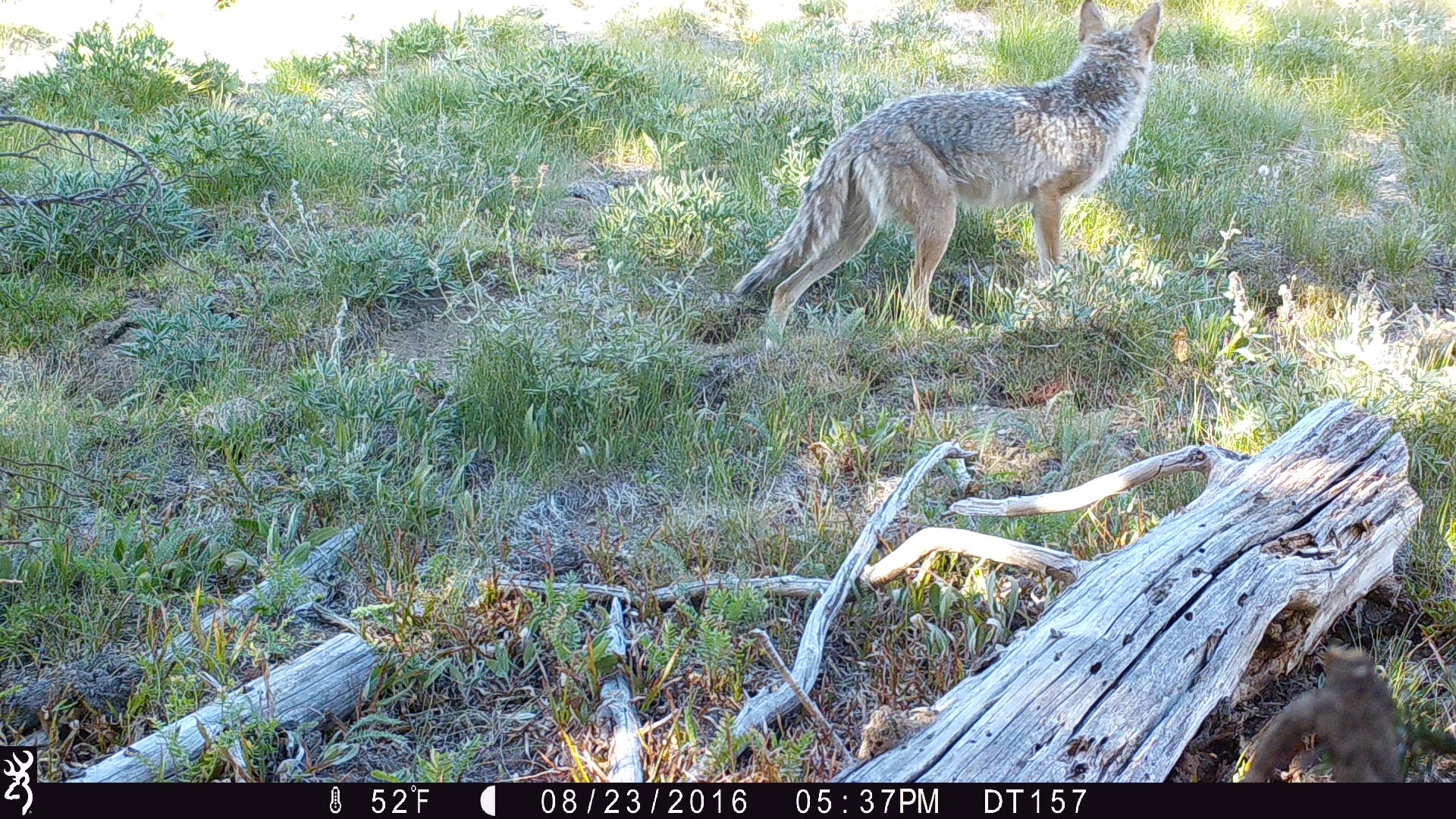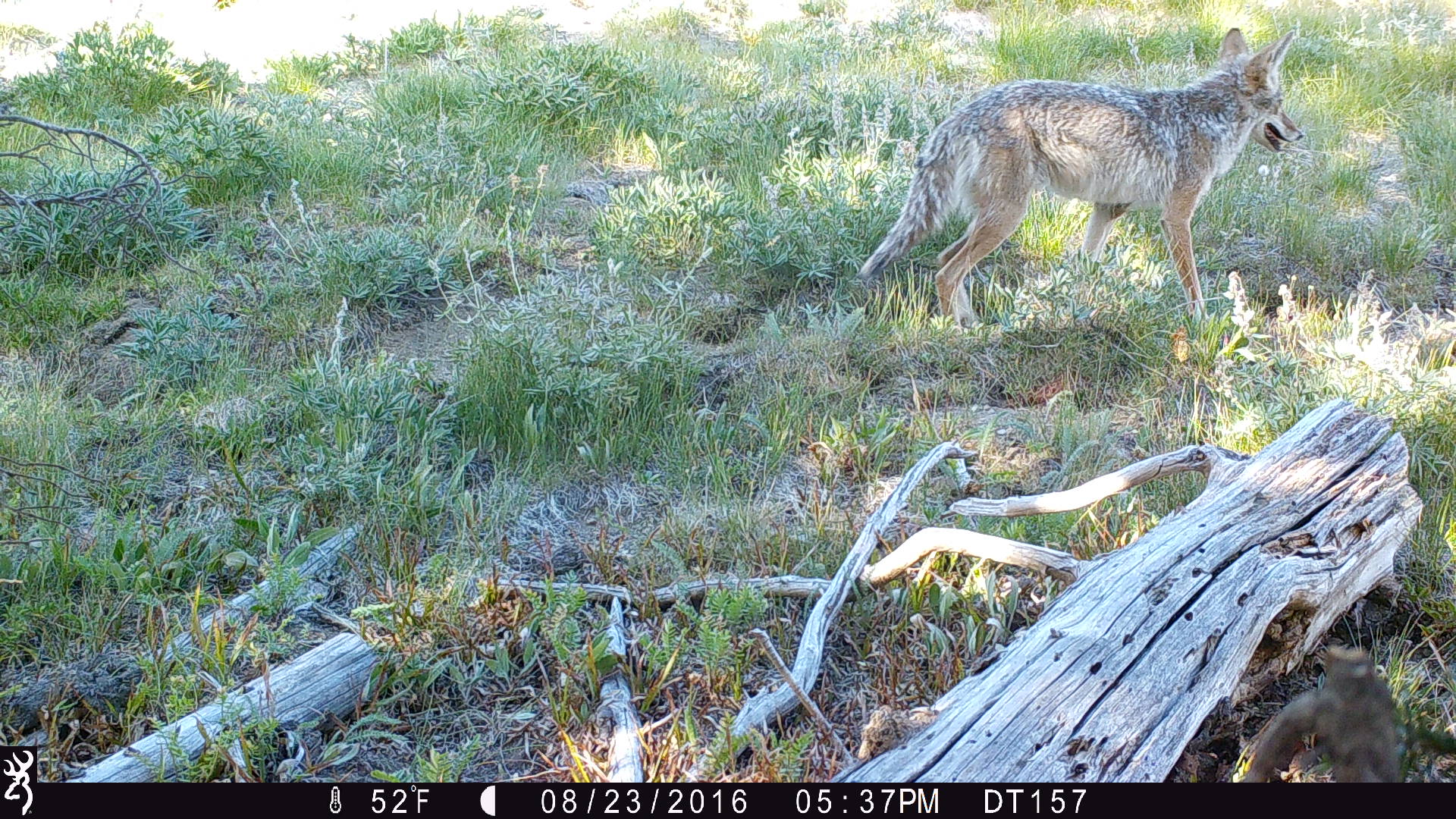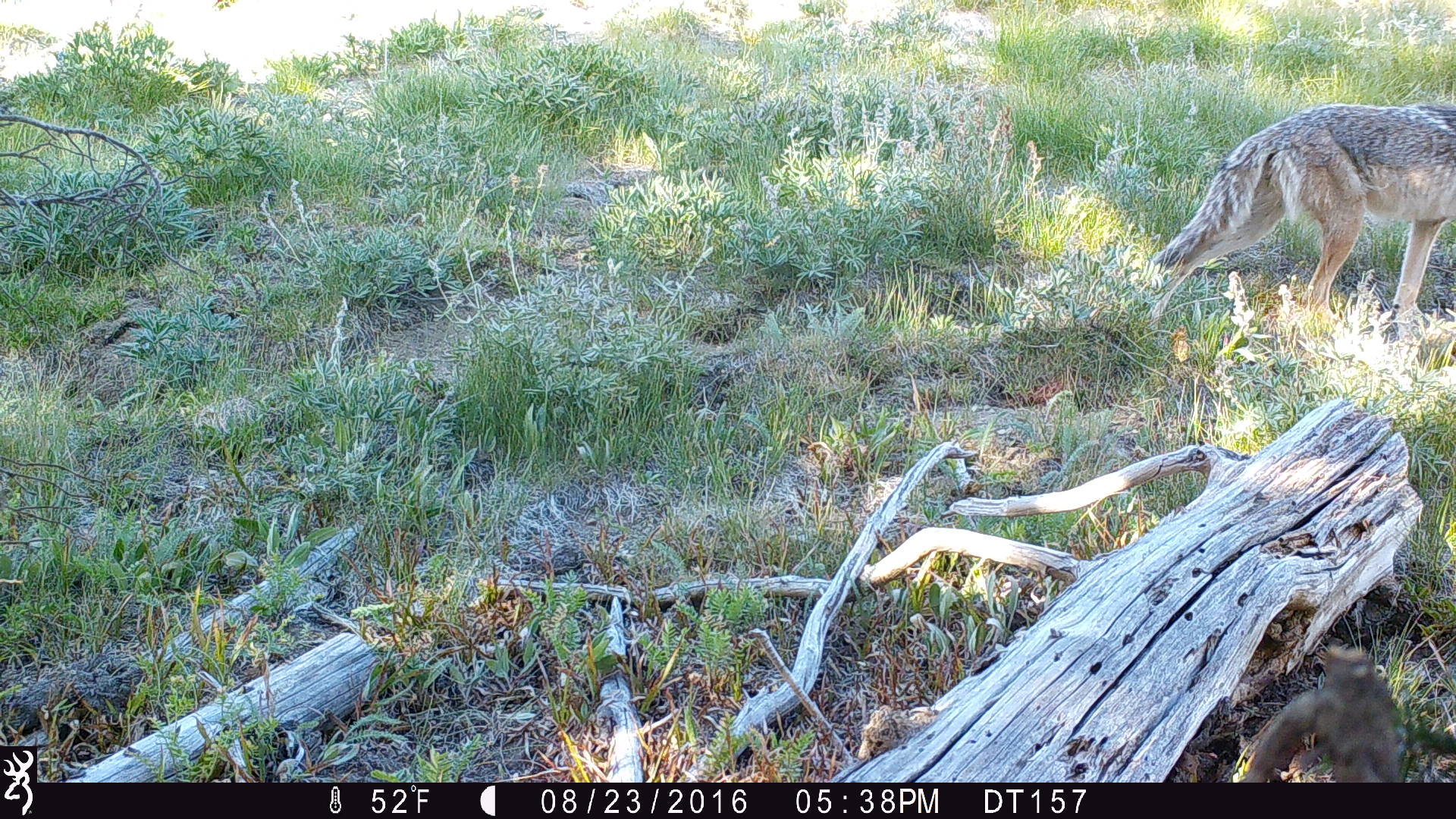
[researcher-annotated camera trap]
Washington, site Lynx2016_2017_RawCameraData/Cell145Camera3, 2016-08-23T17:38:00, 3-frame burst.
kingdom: Animalia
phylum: Chordata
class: Mammalia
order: Carnivora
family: Canidae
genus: Canis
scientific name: Canis latrans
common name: coyote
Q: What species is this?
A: Canis latrans (coyote).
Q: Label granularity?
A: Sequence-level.